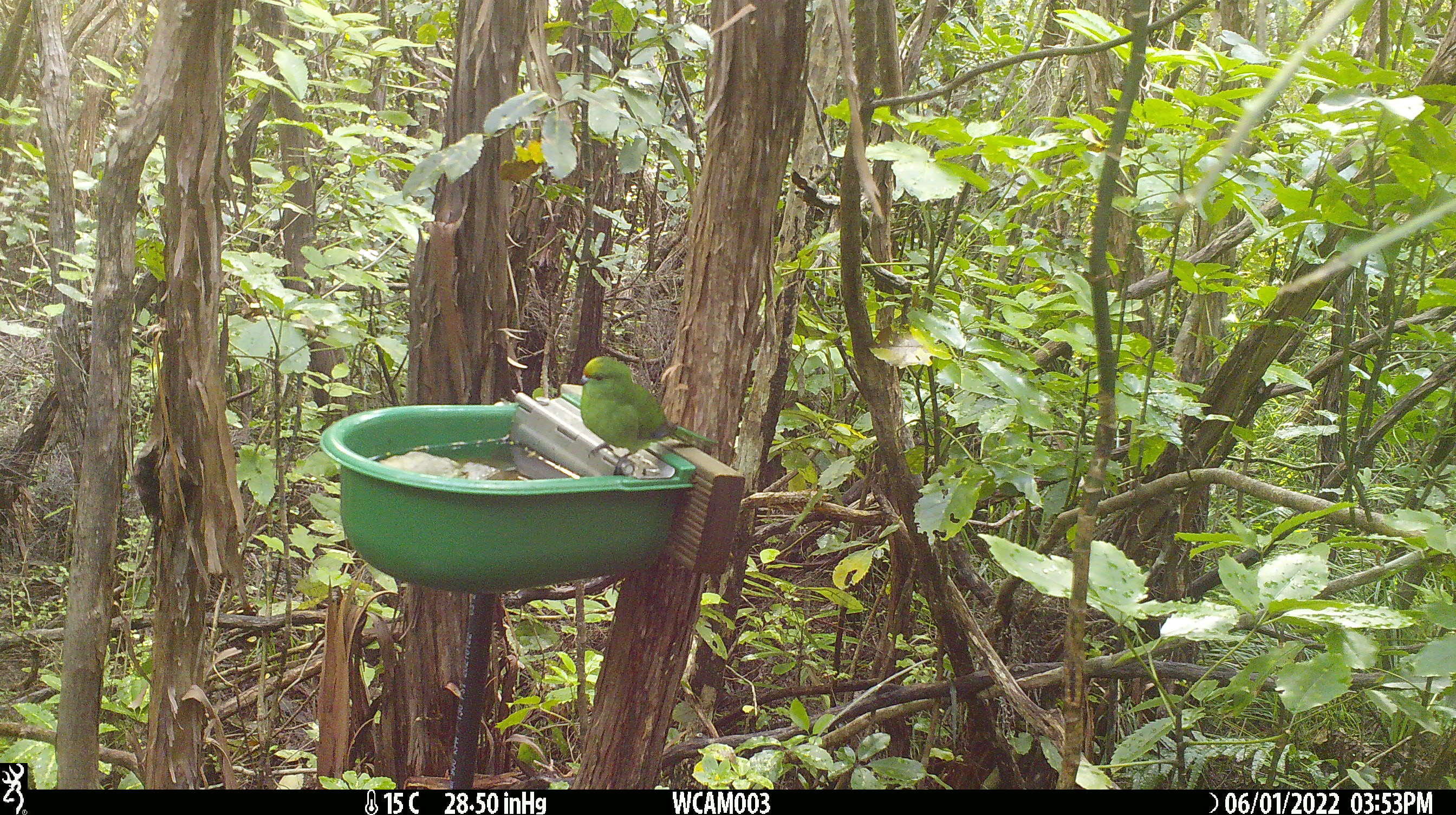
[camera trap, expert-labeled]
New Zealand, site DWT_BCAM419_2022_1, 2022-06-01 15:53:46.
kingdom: Animalia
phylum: Chordata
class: Aves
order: Psittaciformes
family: Psittaculidae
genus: Cyanoramphus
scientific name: Cyanoramphus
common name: parakeet